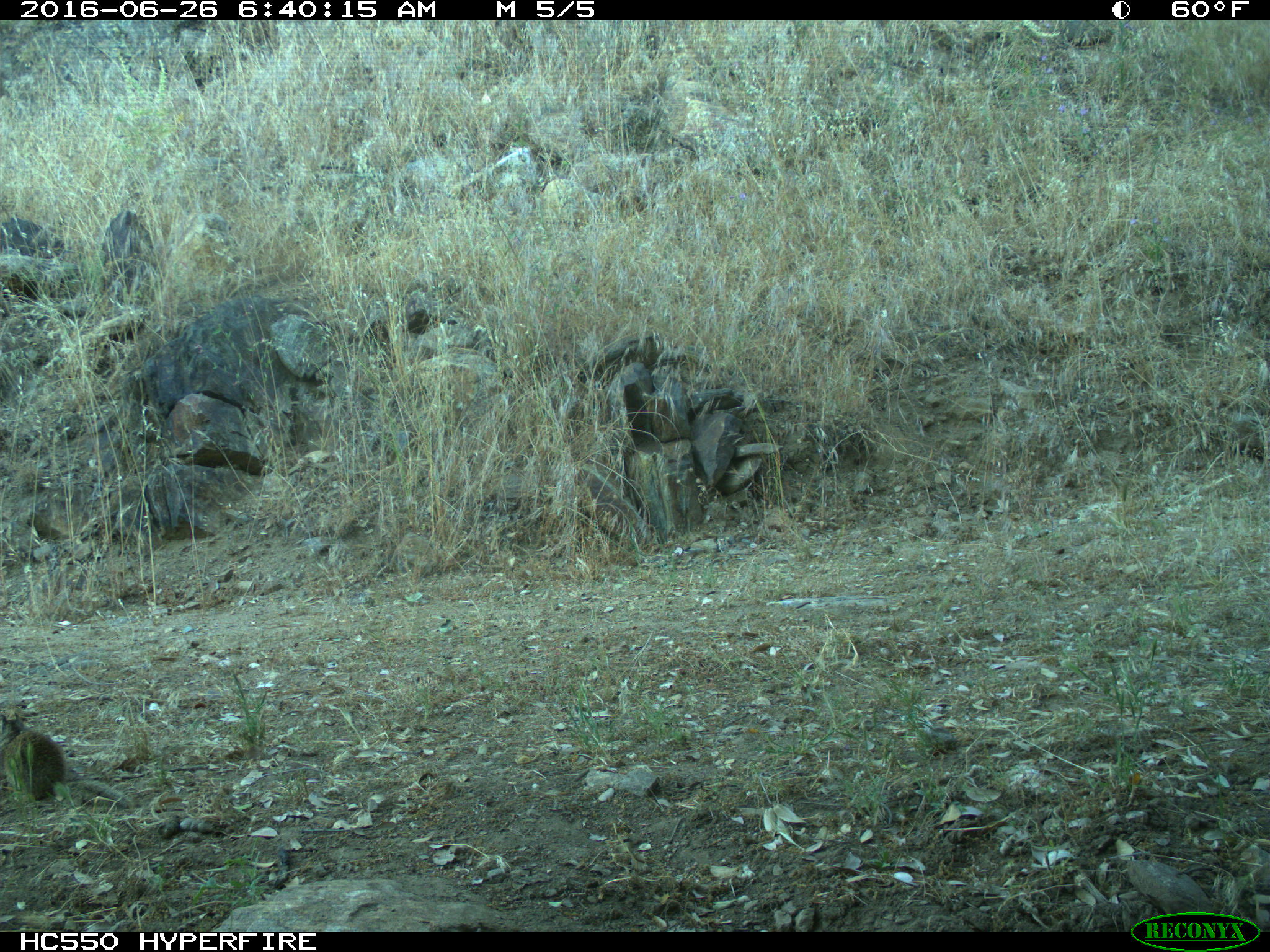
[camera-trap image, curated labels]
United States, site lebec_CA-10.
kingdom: Animalia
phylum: Chordata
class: Mammalia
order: Rodentia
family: Sciuridae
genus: Otospermophilus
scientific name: Otospermophilus beecheyi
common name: california ground squirrel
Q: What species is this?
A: Otospermophilus beecheyi (california ground squirrel).